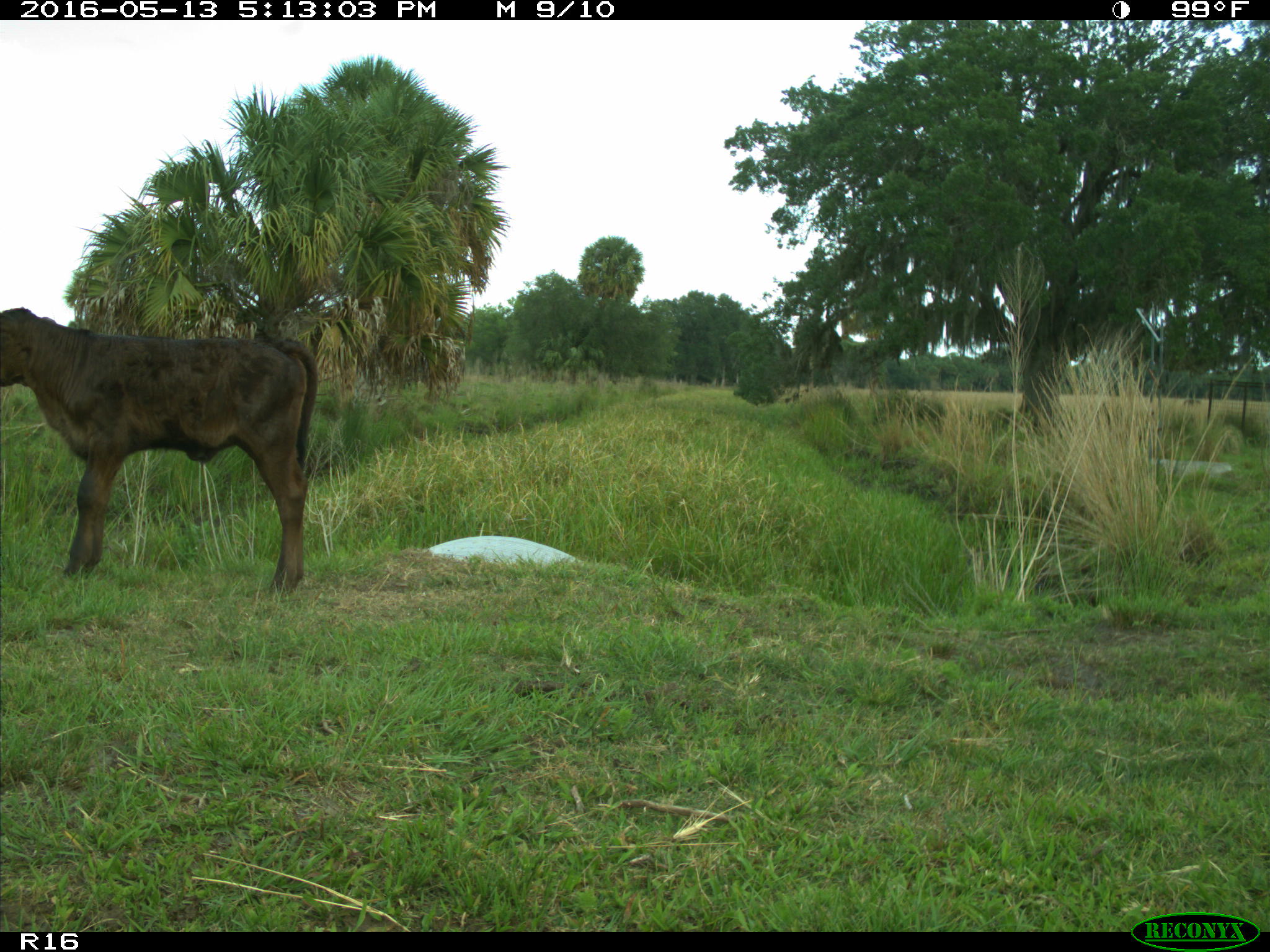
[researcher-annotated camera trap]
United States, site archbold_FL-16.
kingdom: Animalia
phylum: Chordata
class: Mammalia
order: Artiodactyla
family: Bovidae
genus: Bos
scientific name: Bos taurus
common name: domestic cow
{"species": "Bos taurus (domestic cow)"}